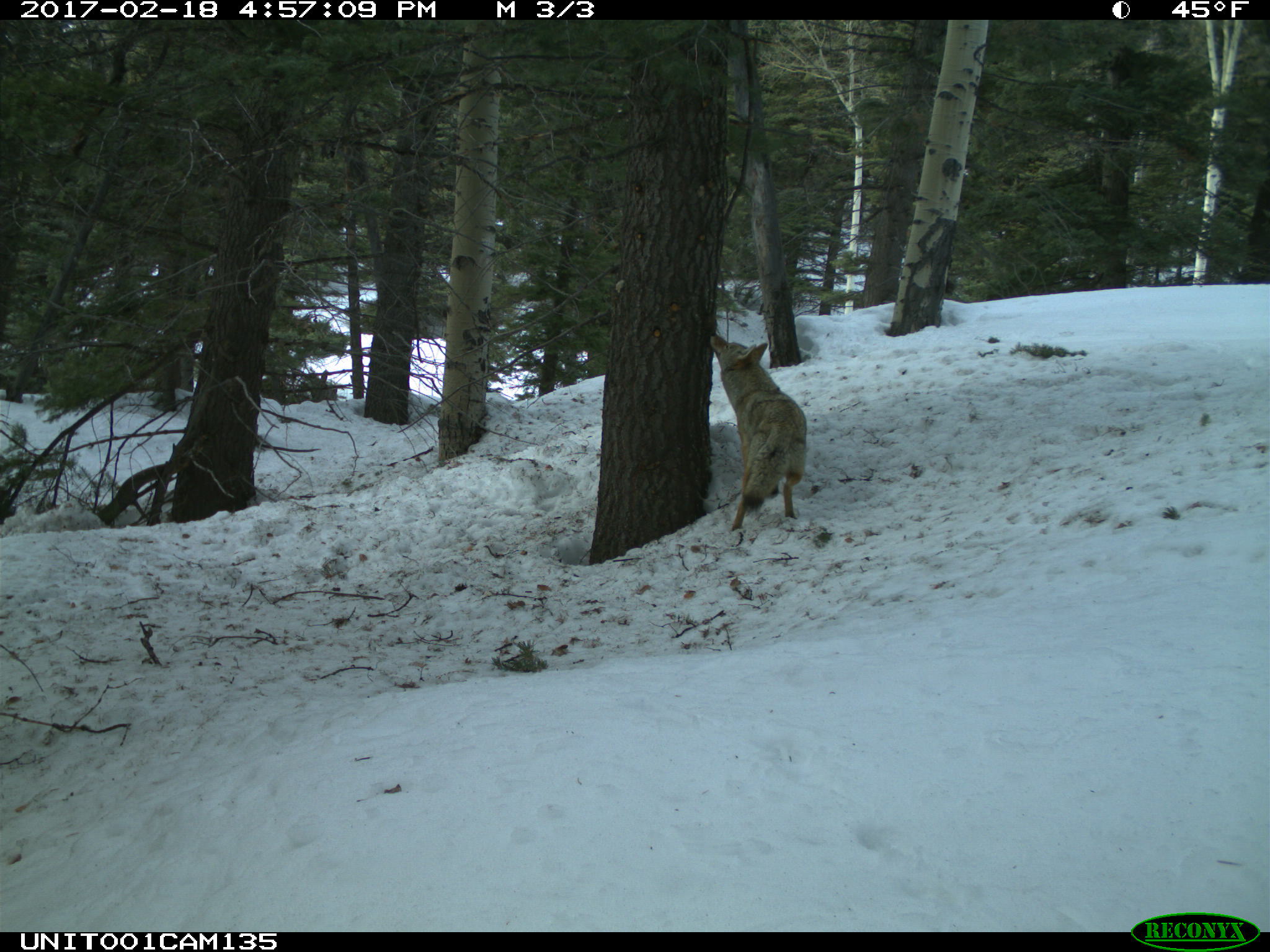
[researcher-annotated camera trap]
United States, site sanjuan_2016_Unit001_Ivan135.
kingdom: Animalia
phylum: Chordata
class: Mammalia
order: Carnivora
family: Canidae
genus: Canis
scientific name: Canis latrans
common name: coyote